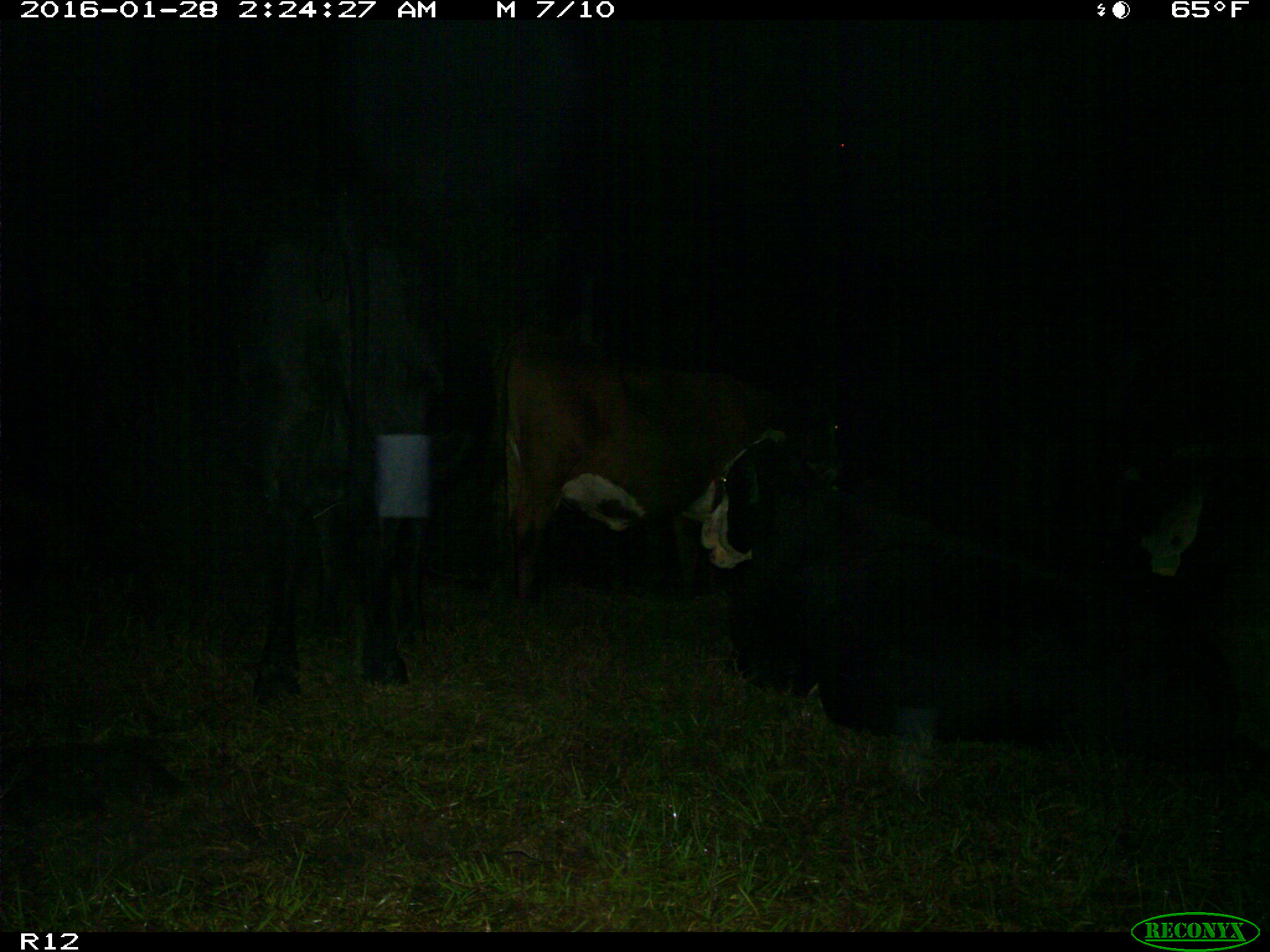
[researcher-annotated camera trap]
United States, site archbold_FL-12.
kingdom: Animalia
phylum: Chordata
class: Mammalia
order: Artiodactyla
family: Bovidae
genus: Bos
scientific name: Bos taurus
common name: domestic cow